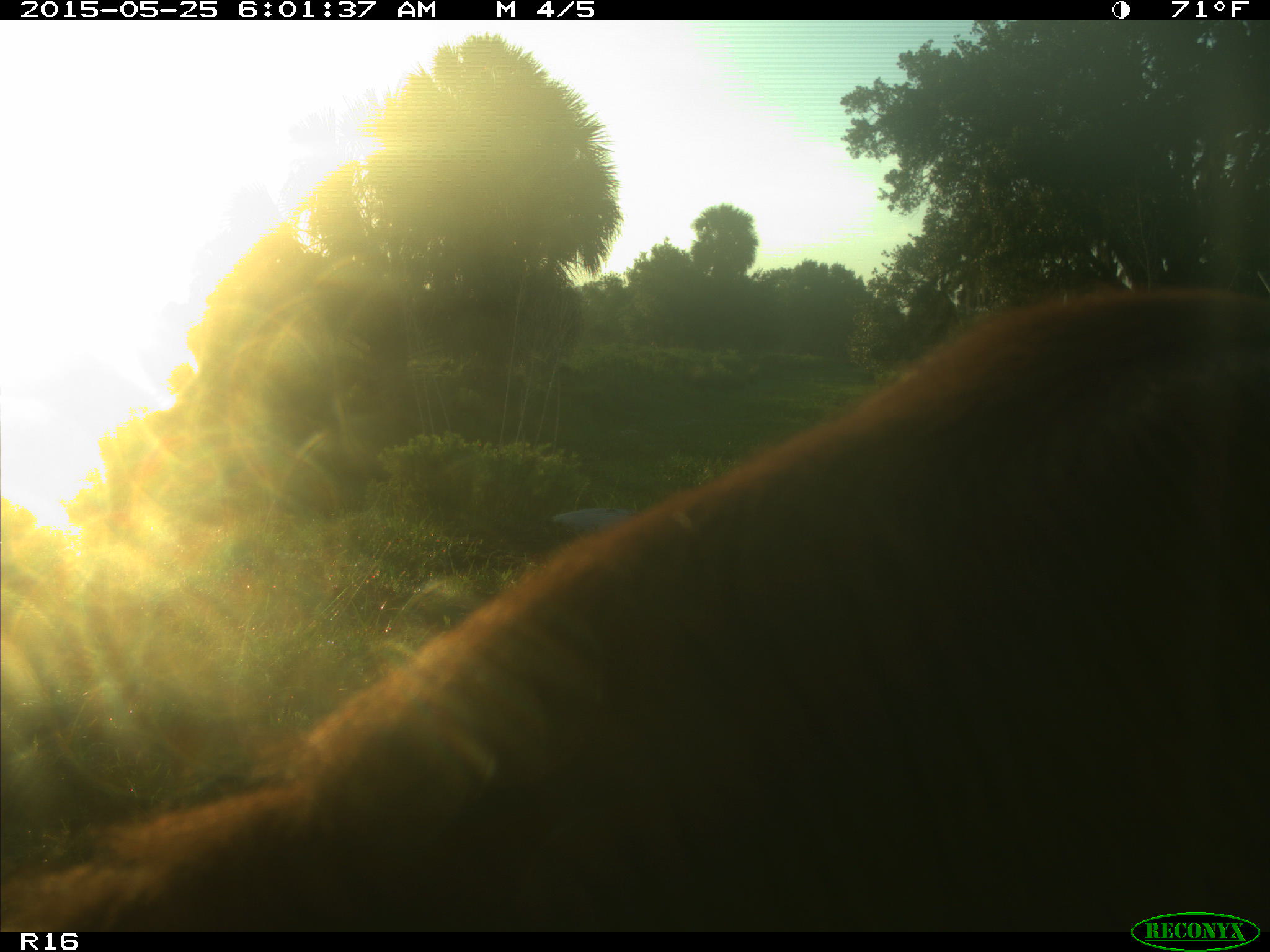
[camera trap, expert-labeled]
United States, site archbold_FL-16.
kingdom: Animalia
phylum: Chordata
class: Mammalia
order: Artiodactyla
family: Bovidae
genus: Bos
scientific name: Bos taurus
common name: domestic cow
Bos taurus (domestic cow).